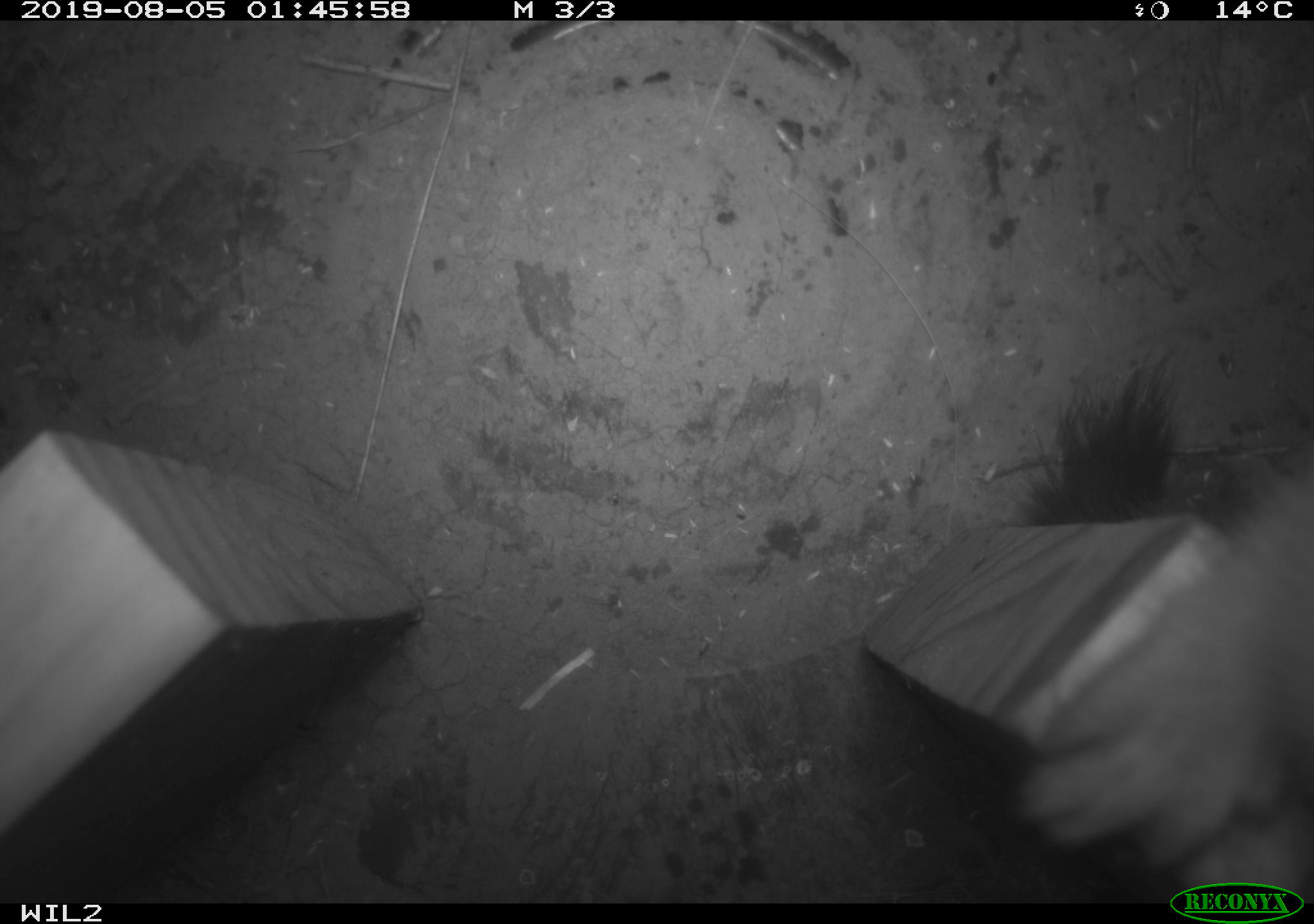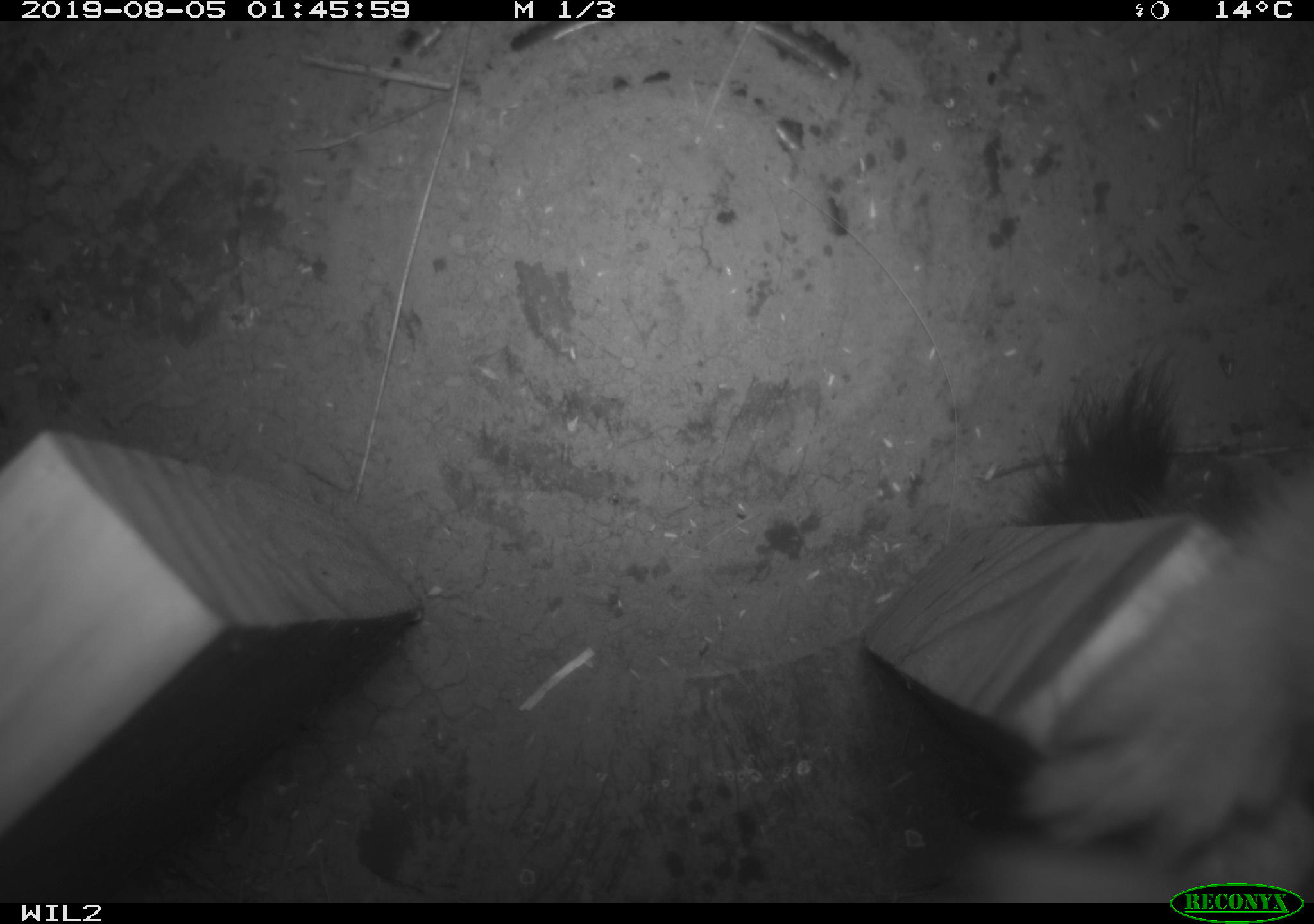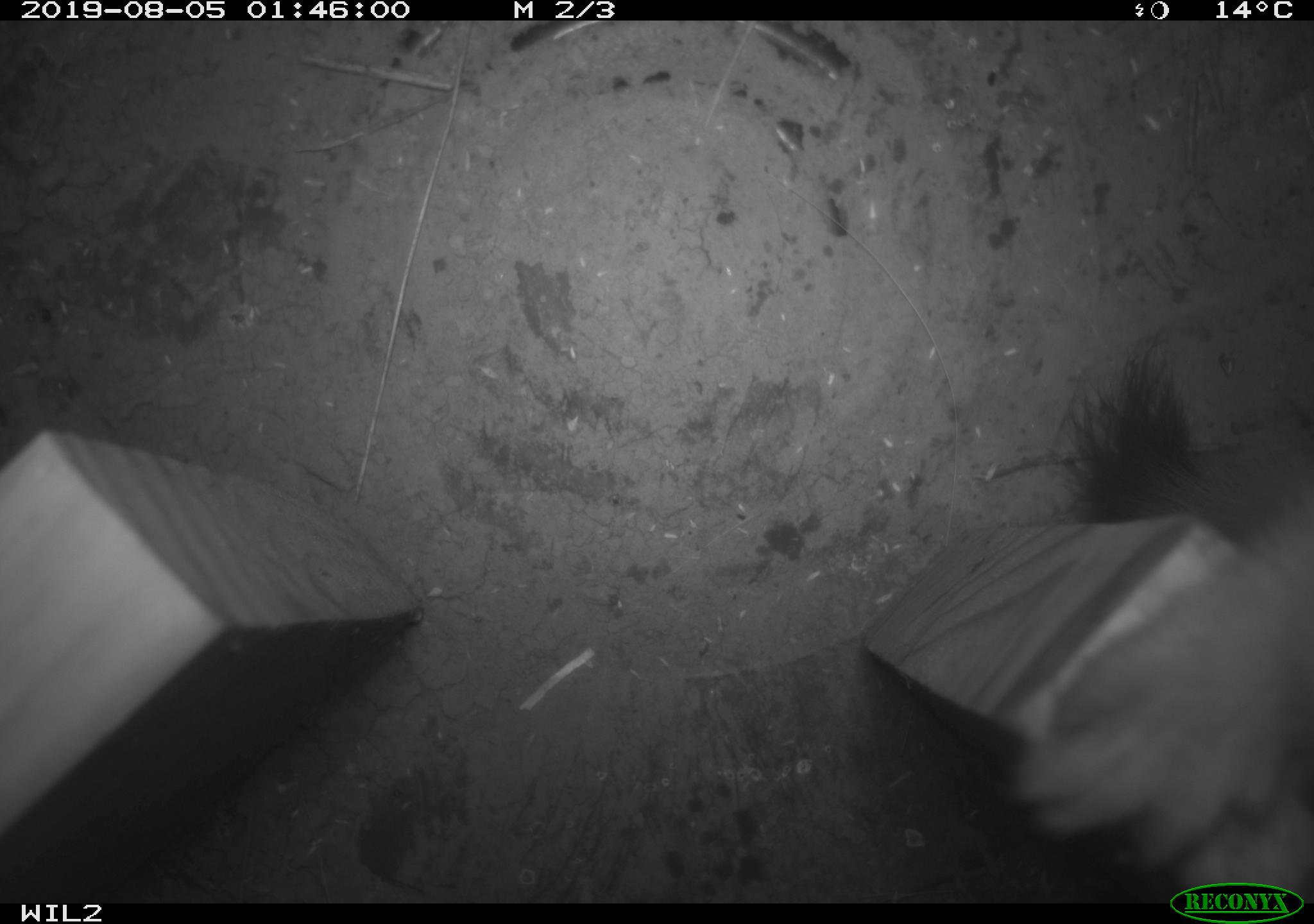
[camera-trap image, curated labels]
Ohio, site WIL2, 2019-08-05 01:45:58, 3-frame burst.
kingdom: Animalia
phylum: Chordata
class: Mammalia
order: Carnivora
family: Mustelidae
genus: Neogale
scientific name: Neogale frenata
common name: long-tailed weasel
Long-tailed weasel (Neogale frenata).